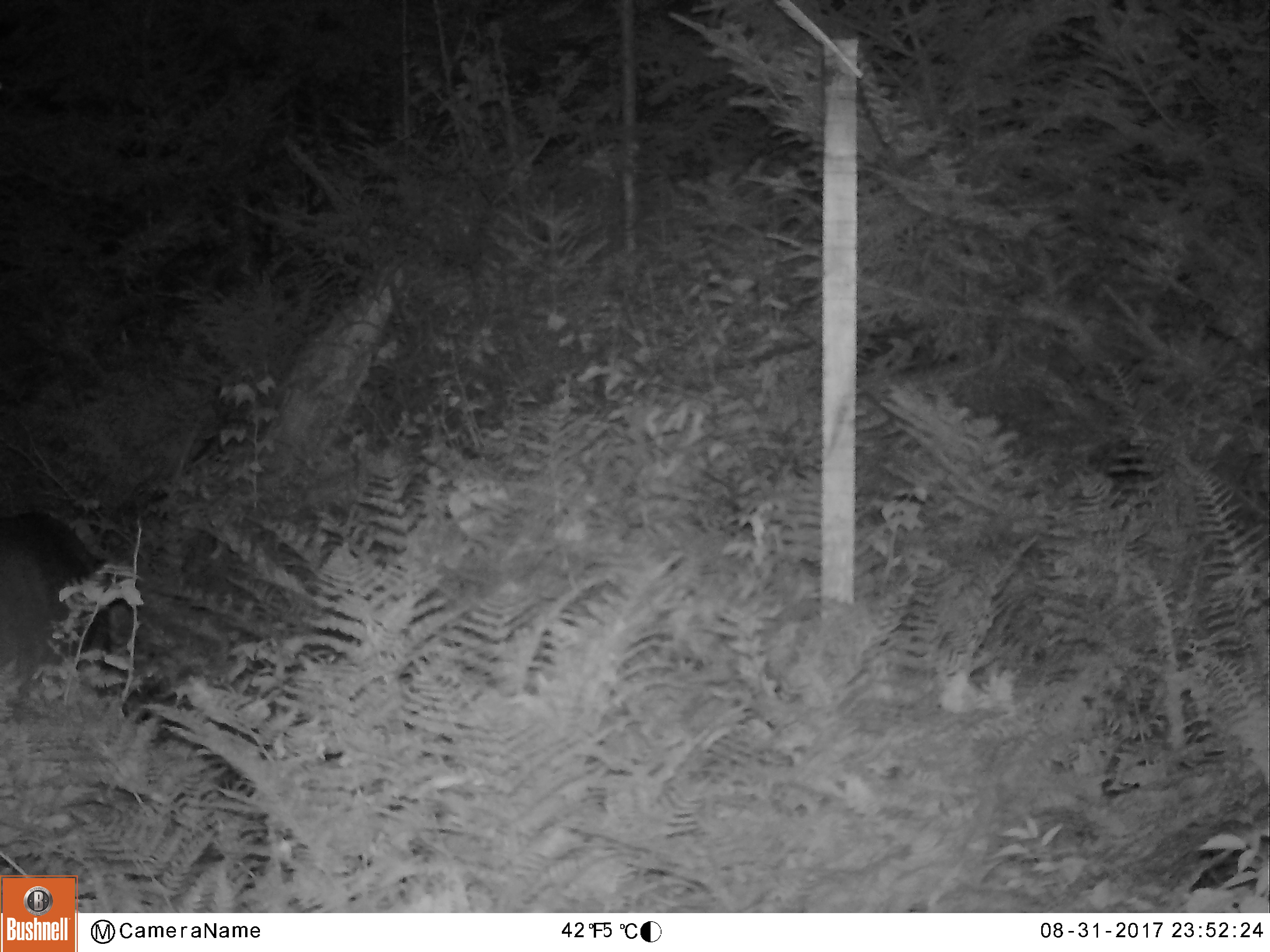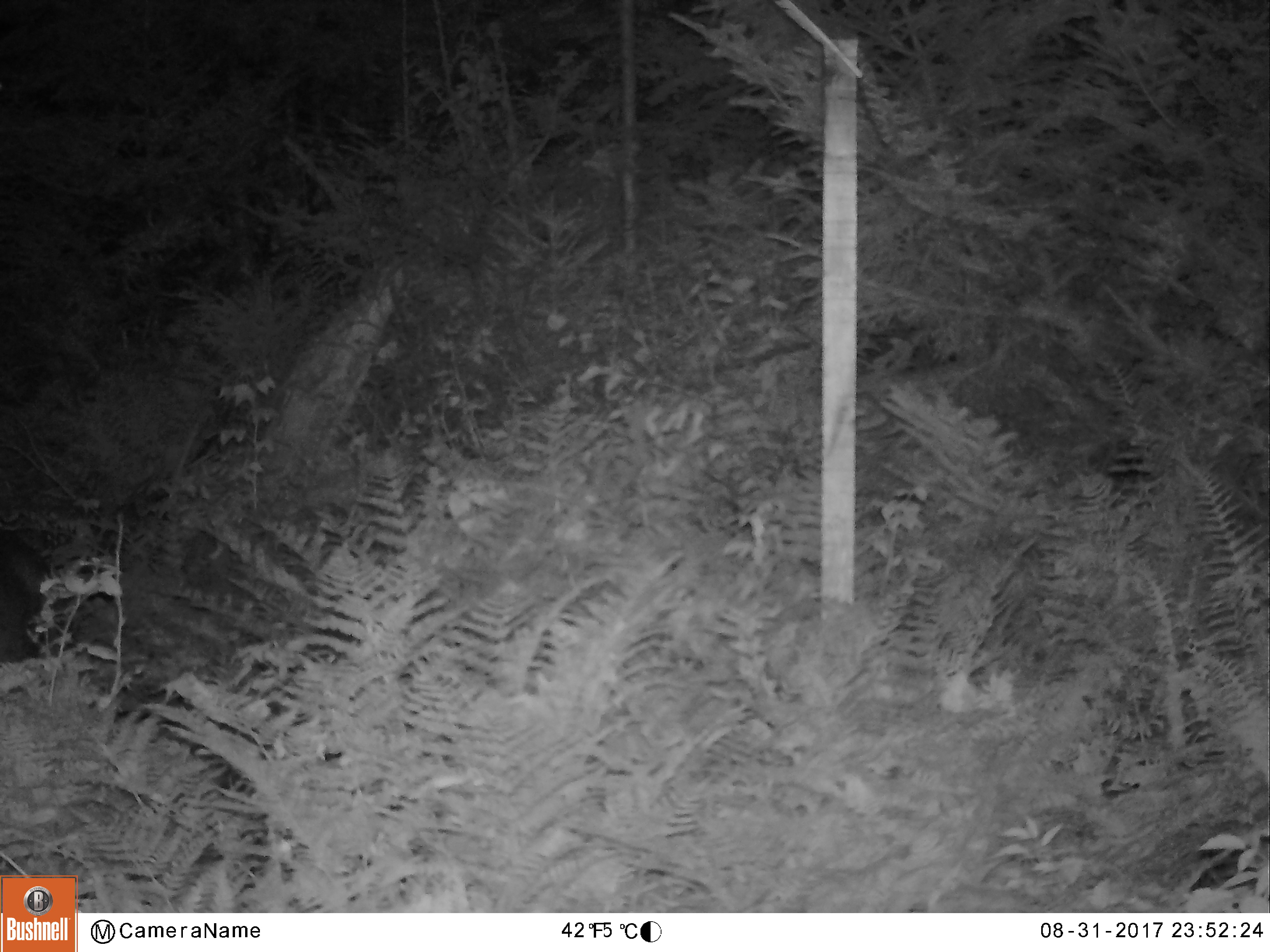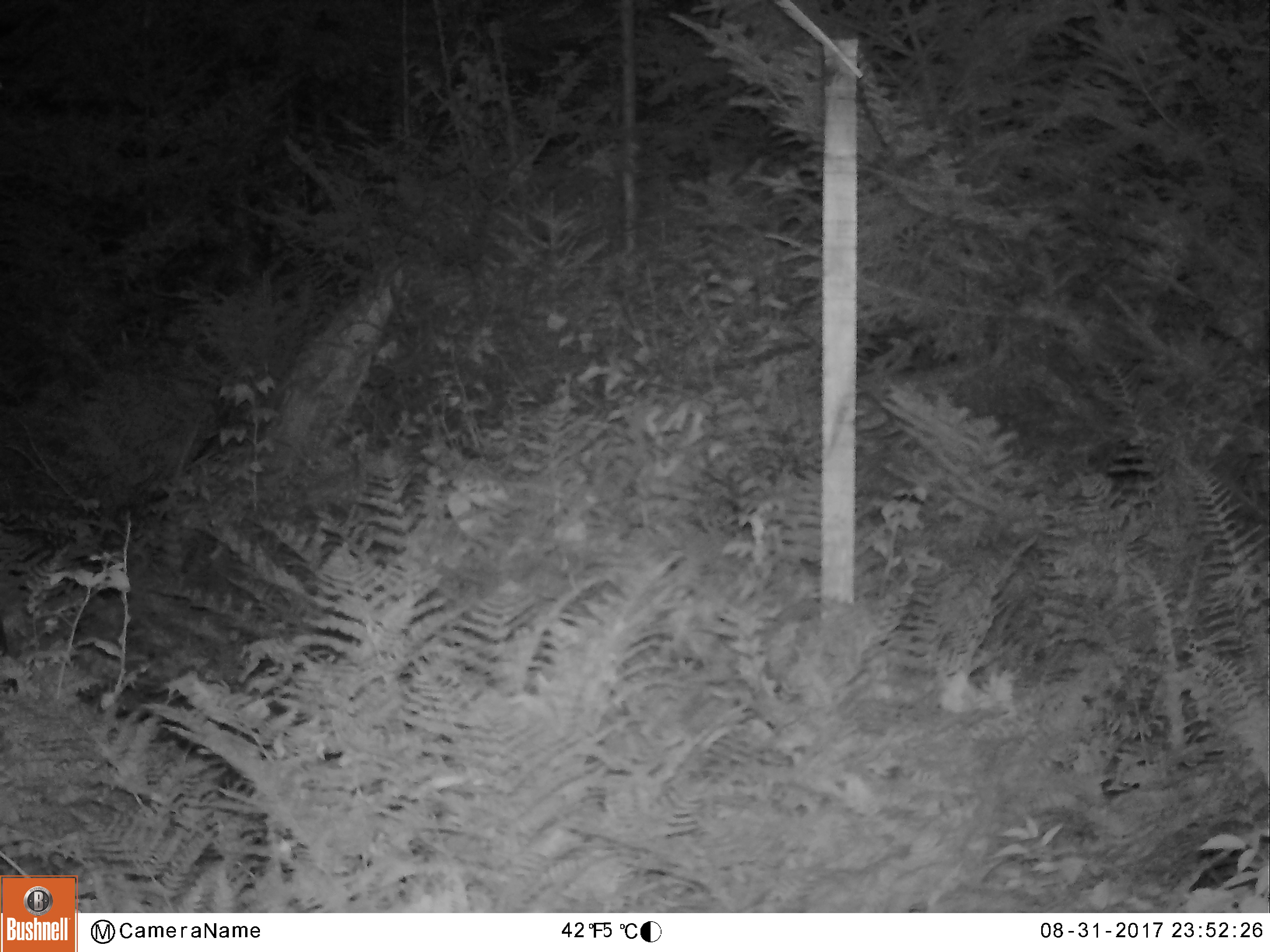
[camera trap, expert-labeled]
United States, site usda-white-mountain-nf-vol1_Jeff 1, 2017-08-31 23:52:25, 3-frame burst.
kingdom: Animalia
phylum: Chordata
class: Mammalia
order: Artiodactyla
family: Cervidae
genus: Odocoileus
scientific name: Odocoileus virginianus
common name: white-tailed deer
White-tailed deer (Odocoileus virginianus).